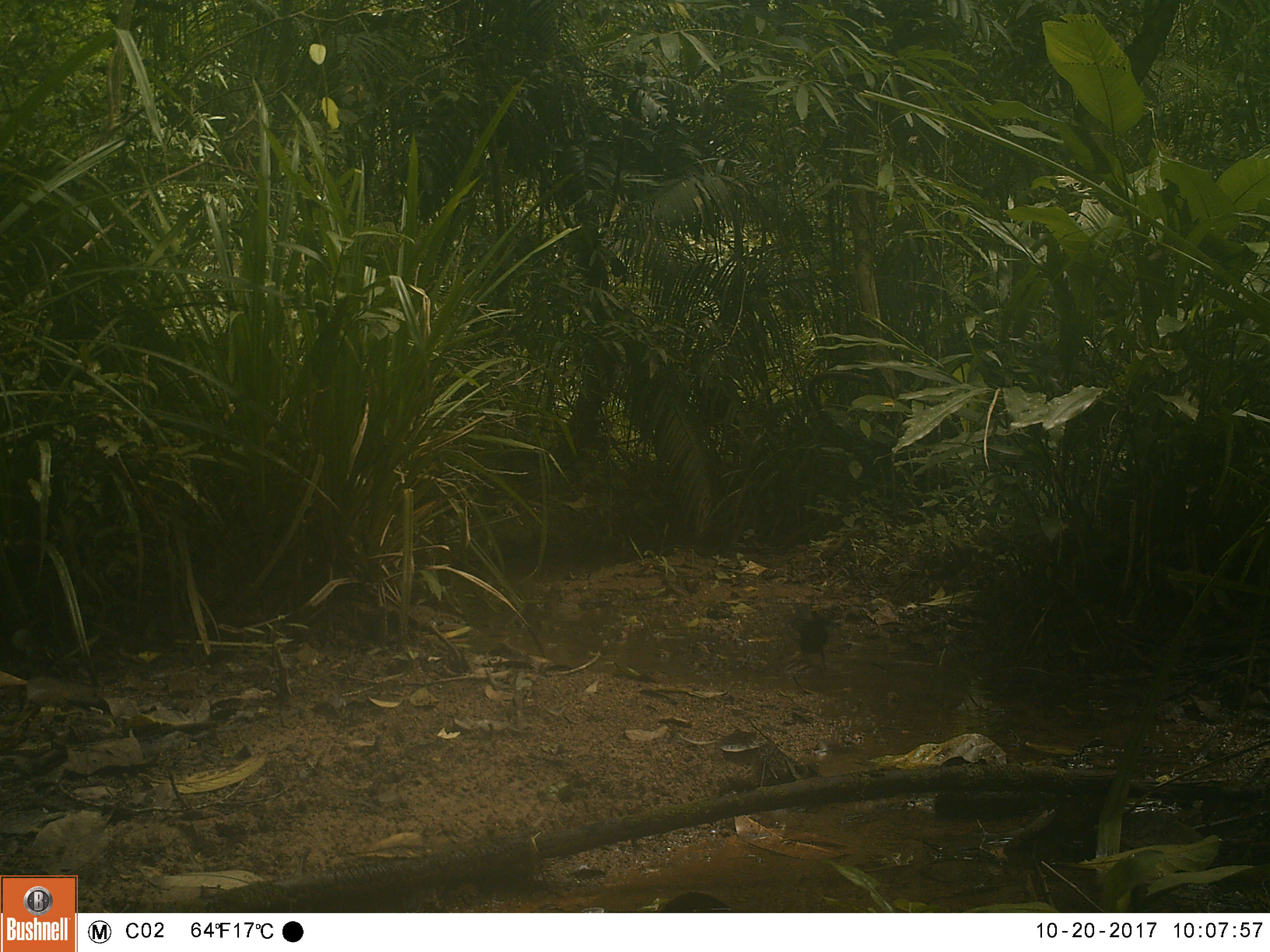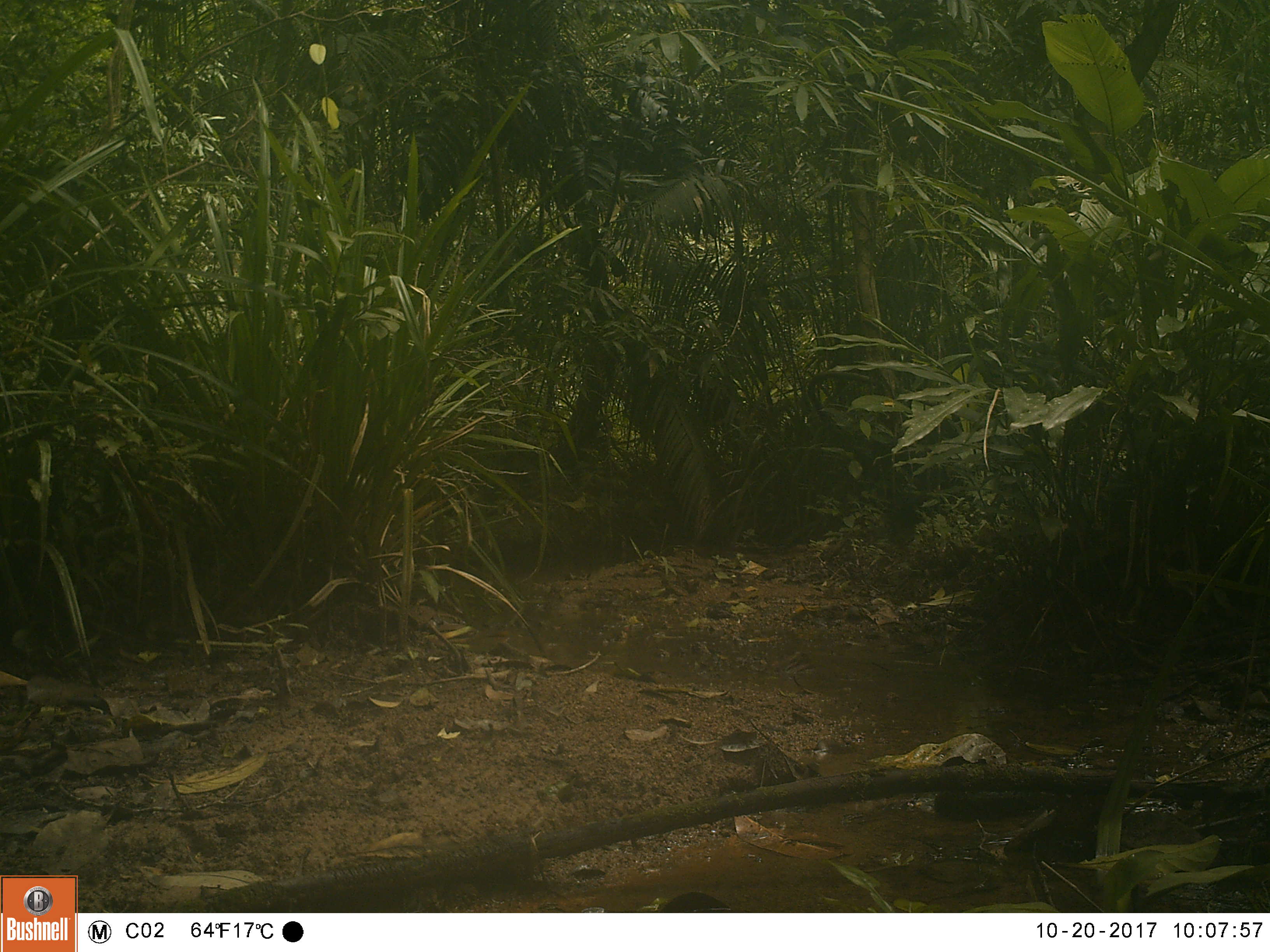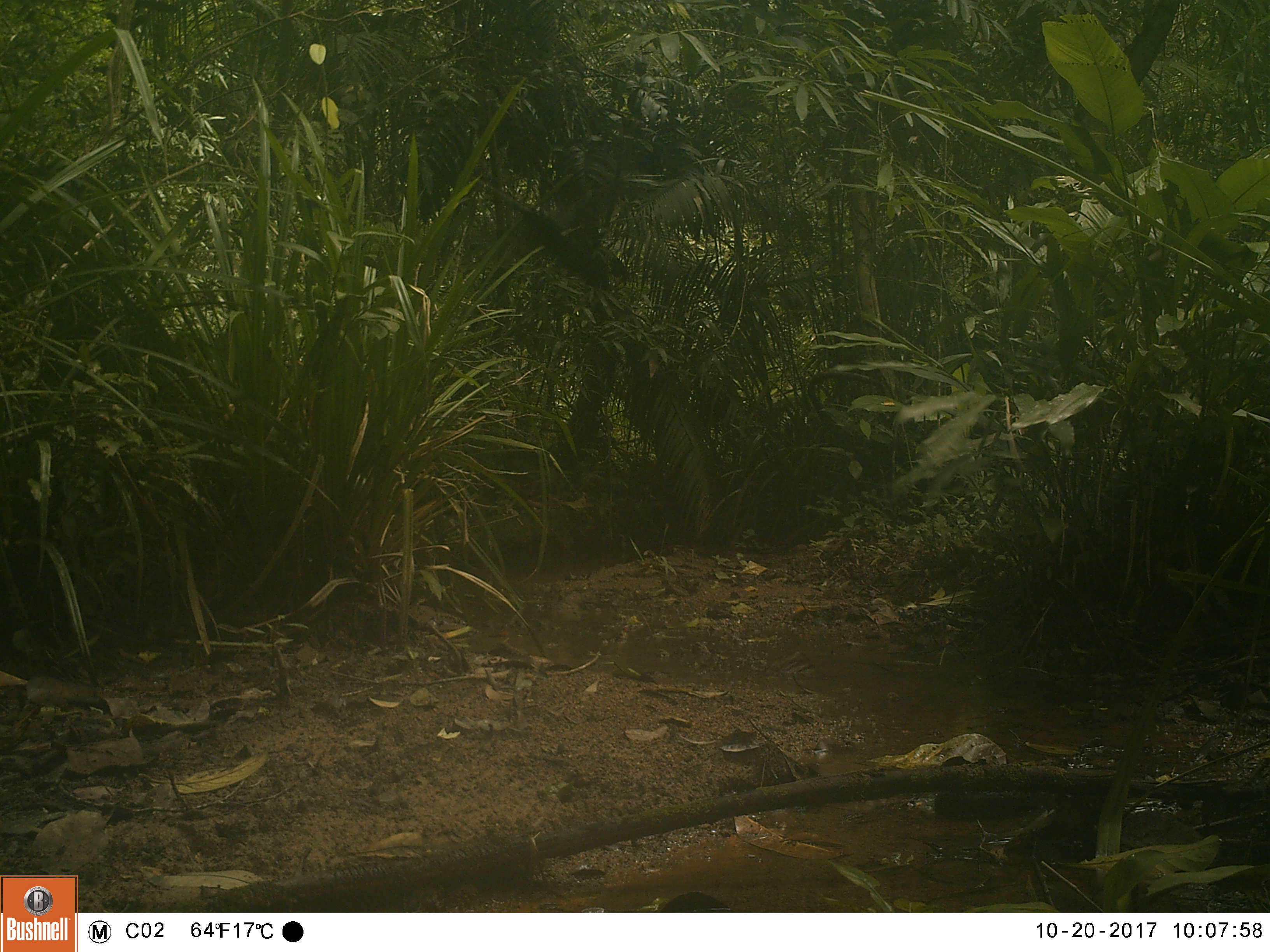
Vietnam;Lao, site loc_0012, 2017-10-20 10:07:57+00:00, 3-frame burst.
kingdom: Animalia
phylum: Chordata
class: Aves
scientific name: Aves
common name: bird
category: unidentified bird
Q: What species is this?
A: Unidentified bird (bird) (Aves).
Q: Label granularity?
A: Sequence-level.